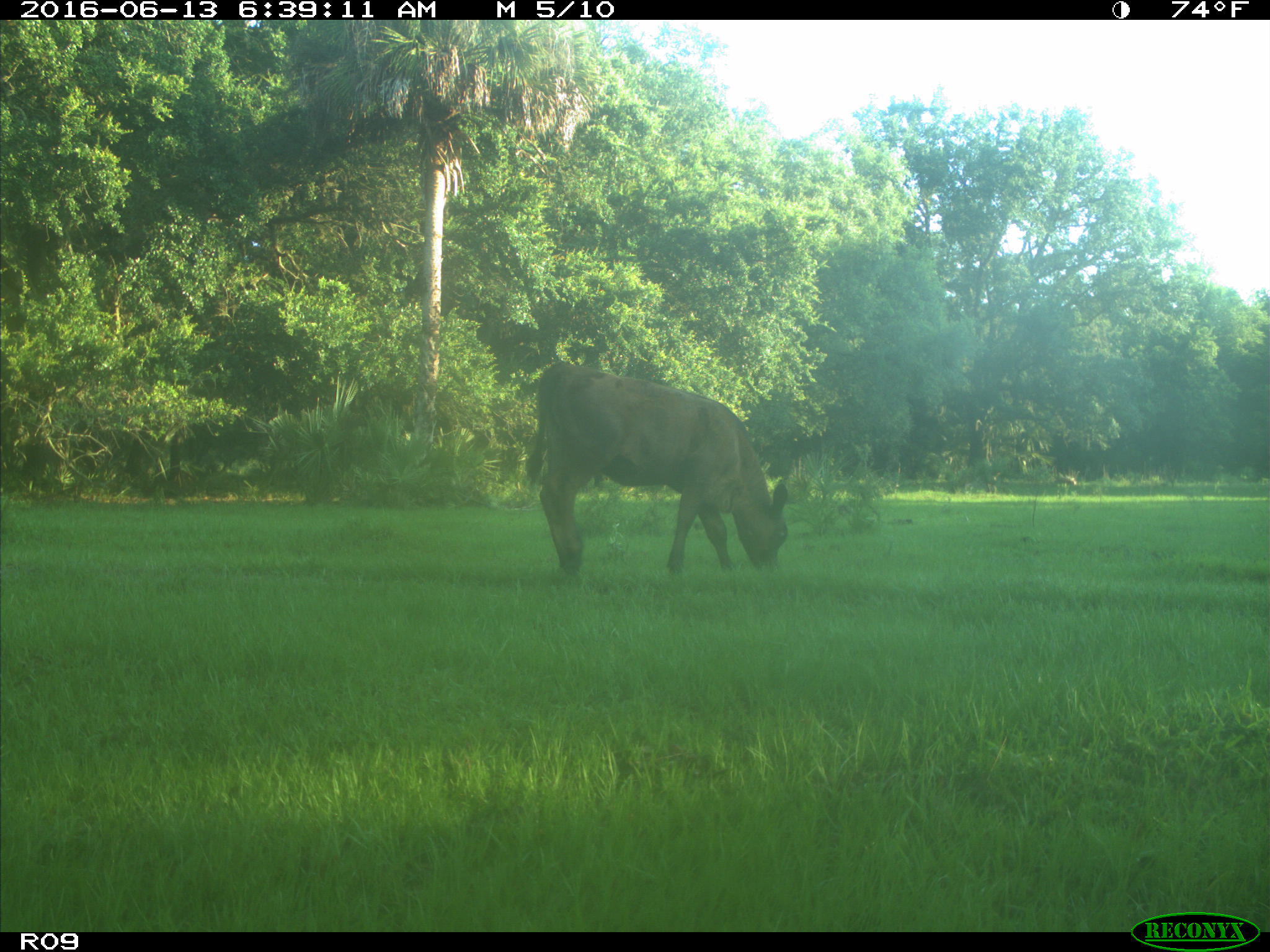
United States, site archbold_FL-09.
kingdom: Animalia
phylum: Chordata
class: Mammalia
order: Artiodactyla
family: Bovidae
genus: Bos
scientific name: Bos taurus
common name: domestic cow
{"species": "Bos taurus (domestic cow)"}